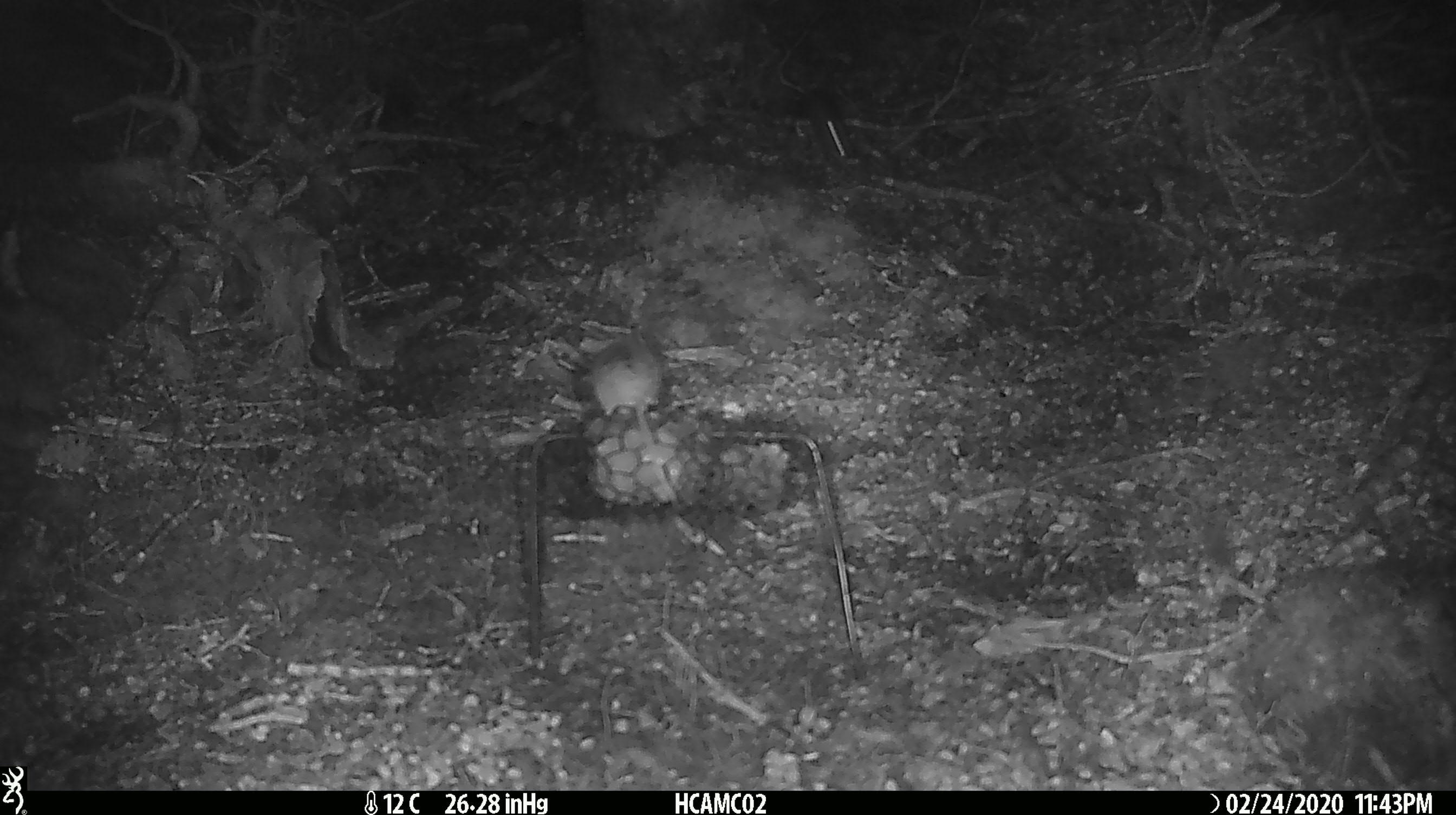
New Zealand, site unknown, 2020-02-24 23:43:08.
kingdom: Animalia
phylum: Chordata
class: Mammalia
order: Rodentia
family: Muridae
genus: Mus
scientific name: Mus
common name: mouse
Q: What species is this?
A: Mouse (Mus).